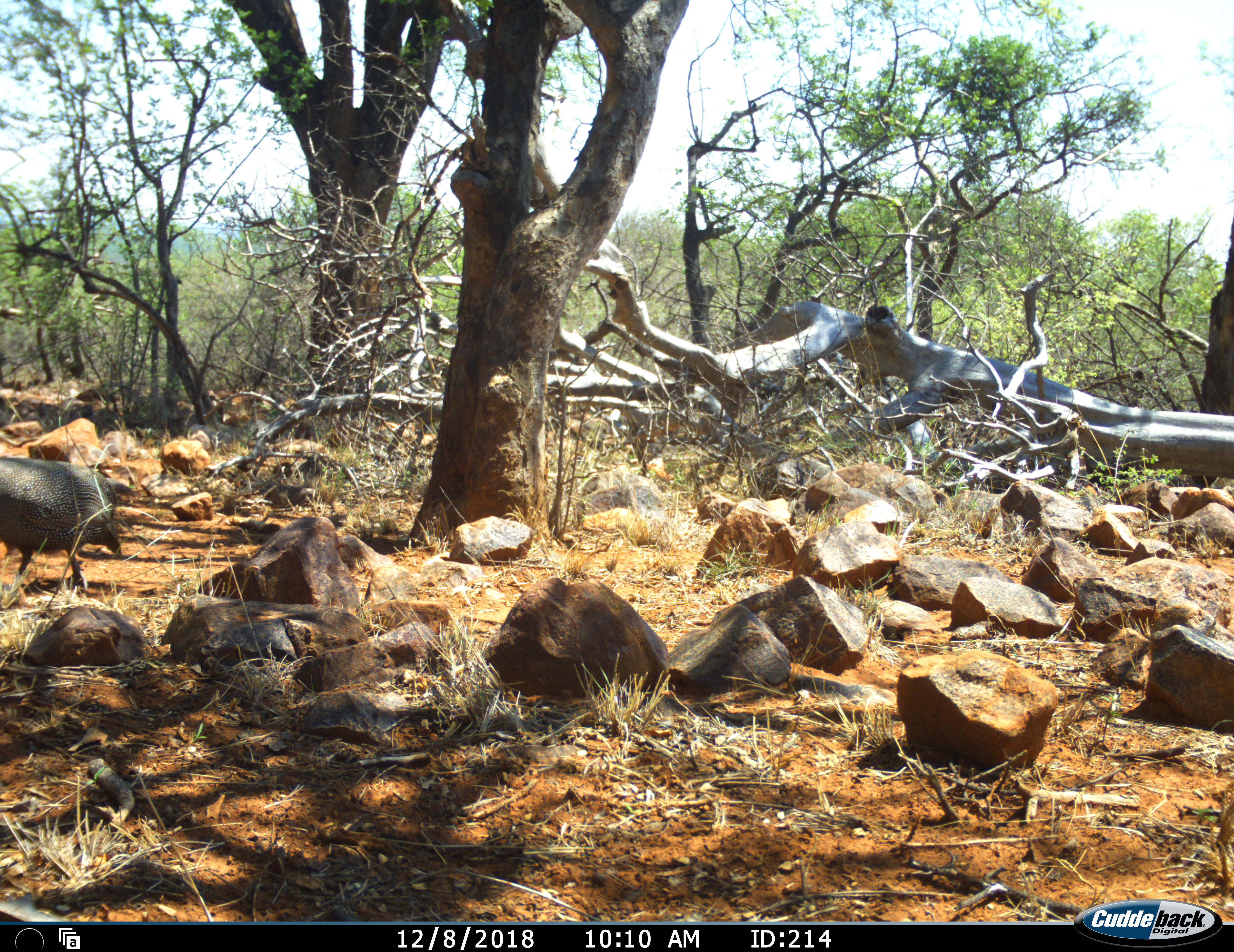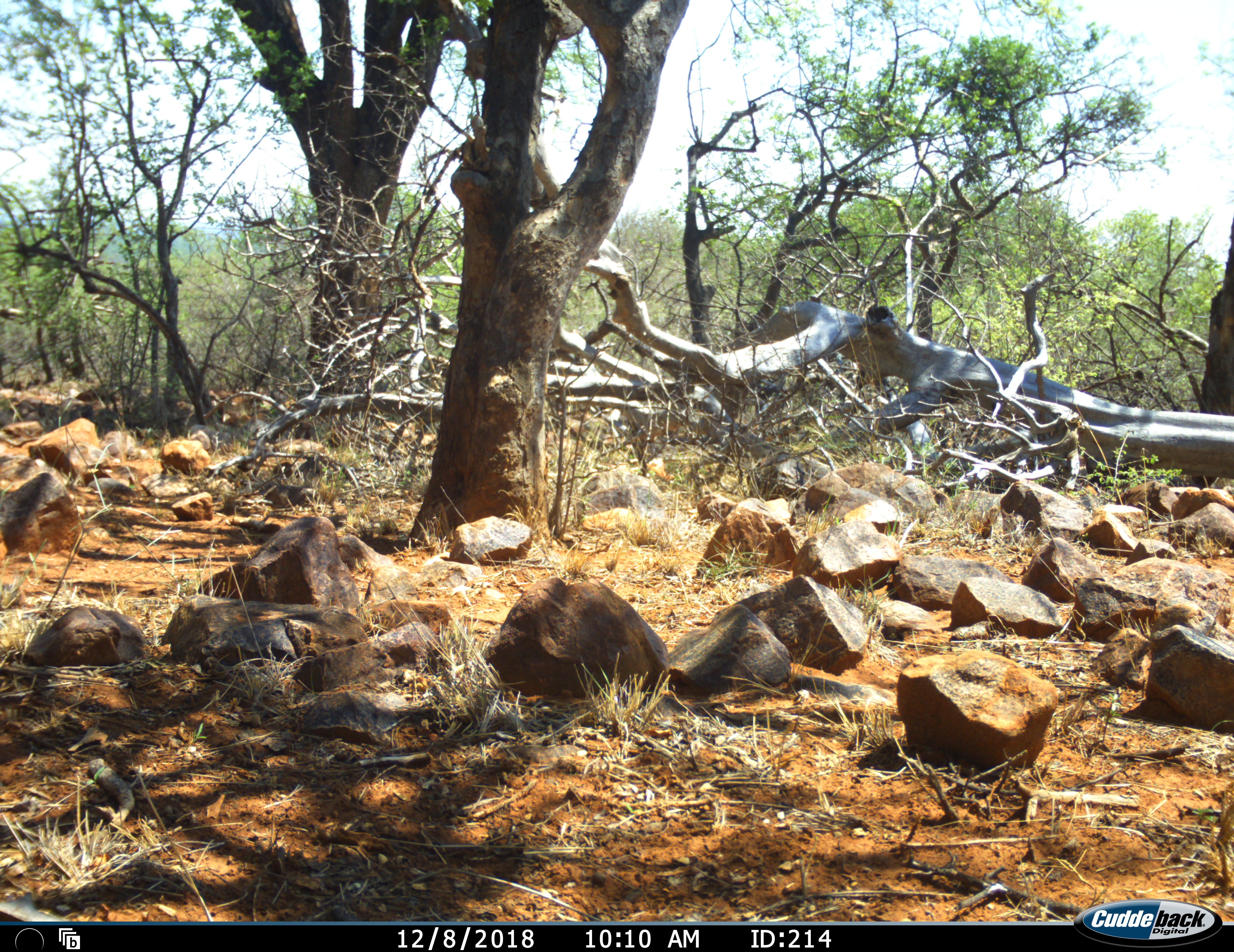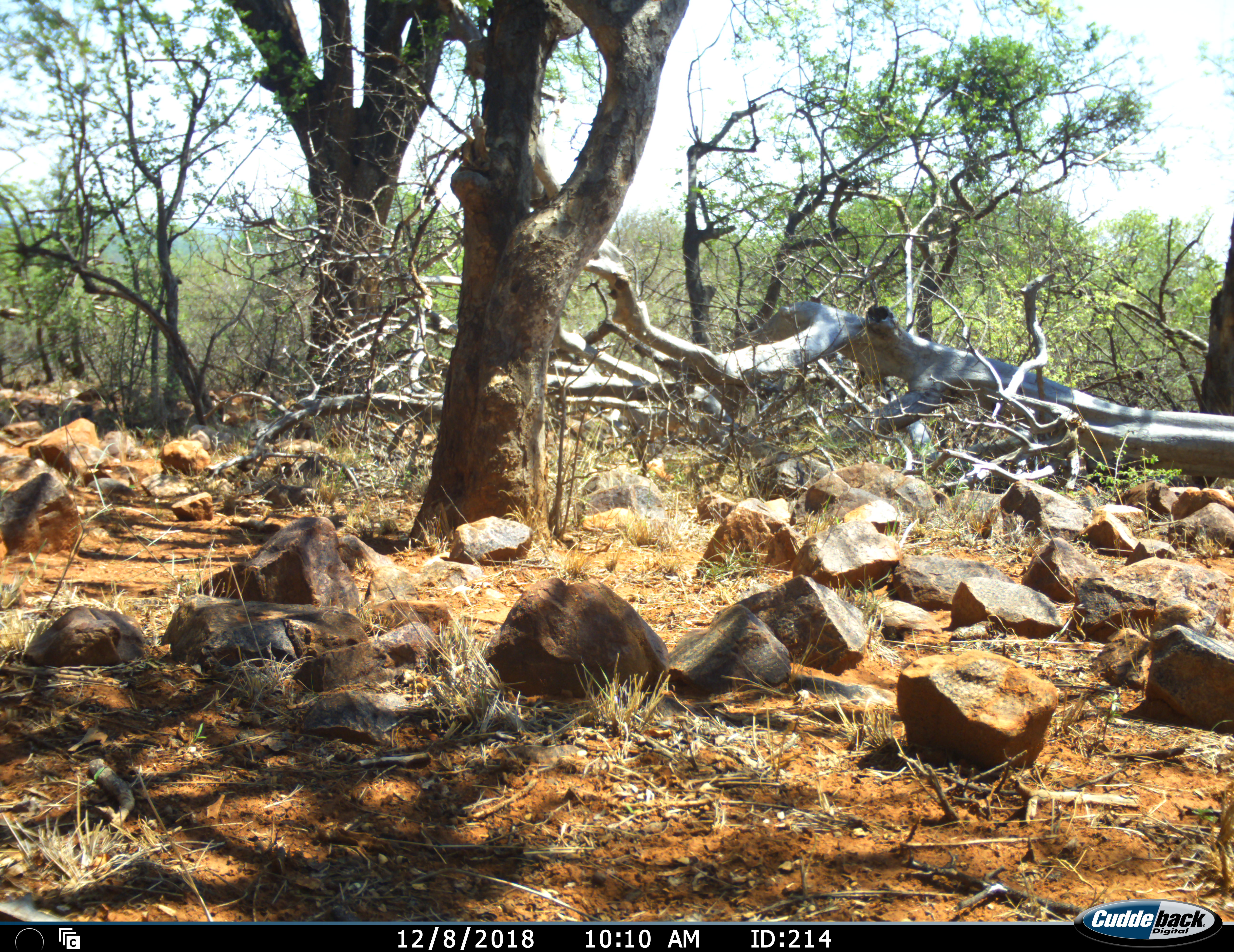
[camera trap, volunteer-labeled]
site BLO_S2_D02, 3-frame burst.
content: unidentified animal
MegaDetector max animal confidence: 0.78